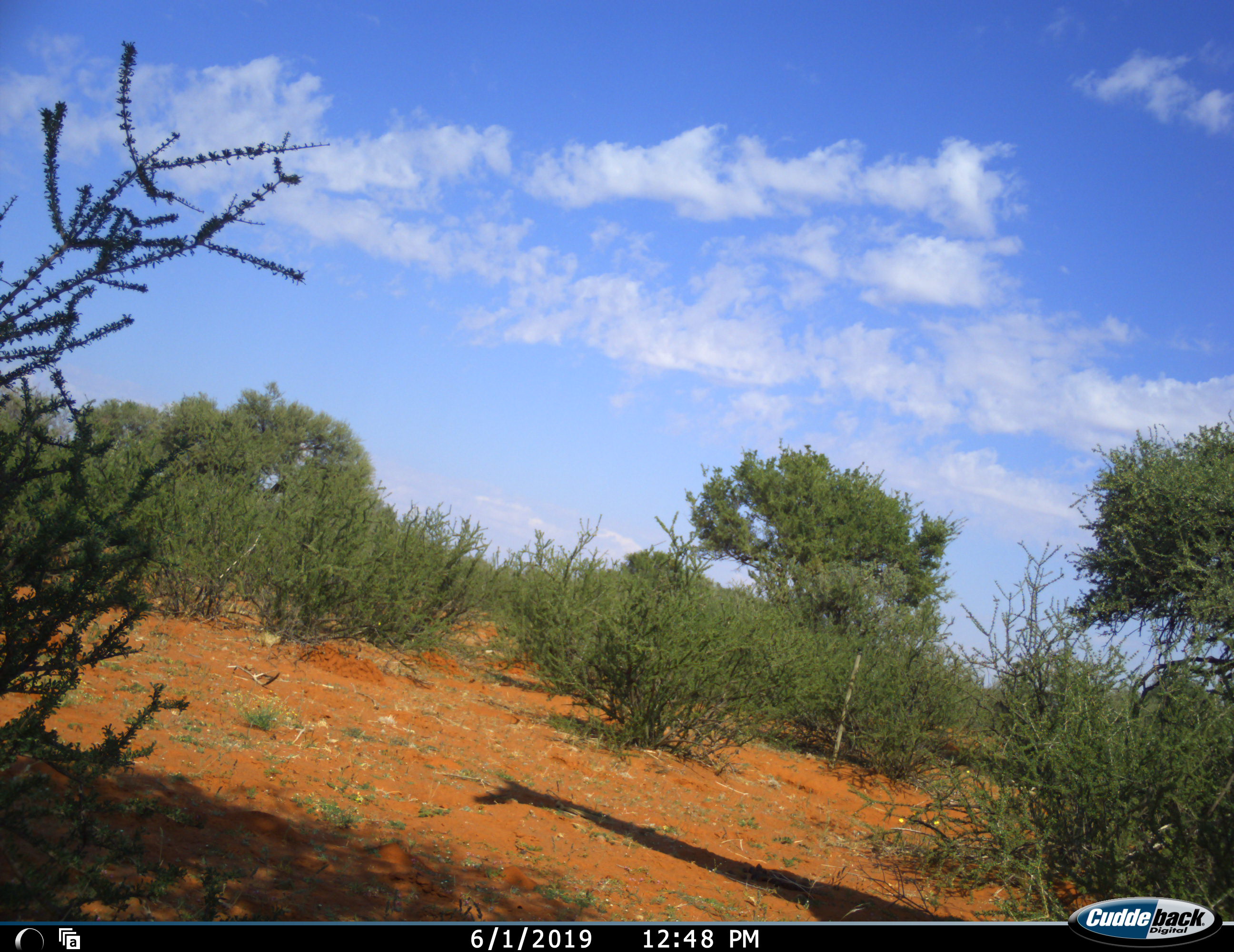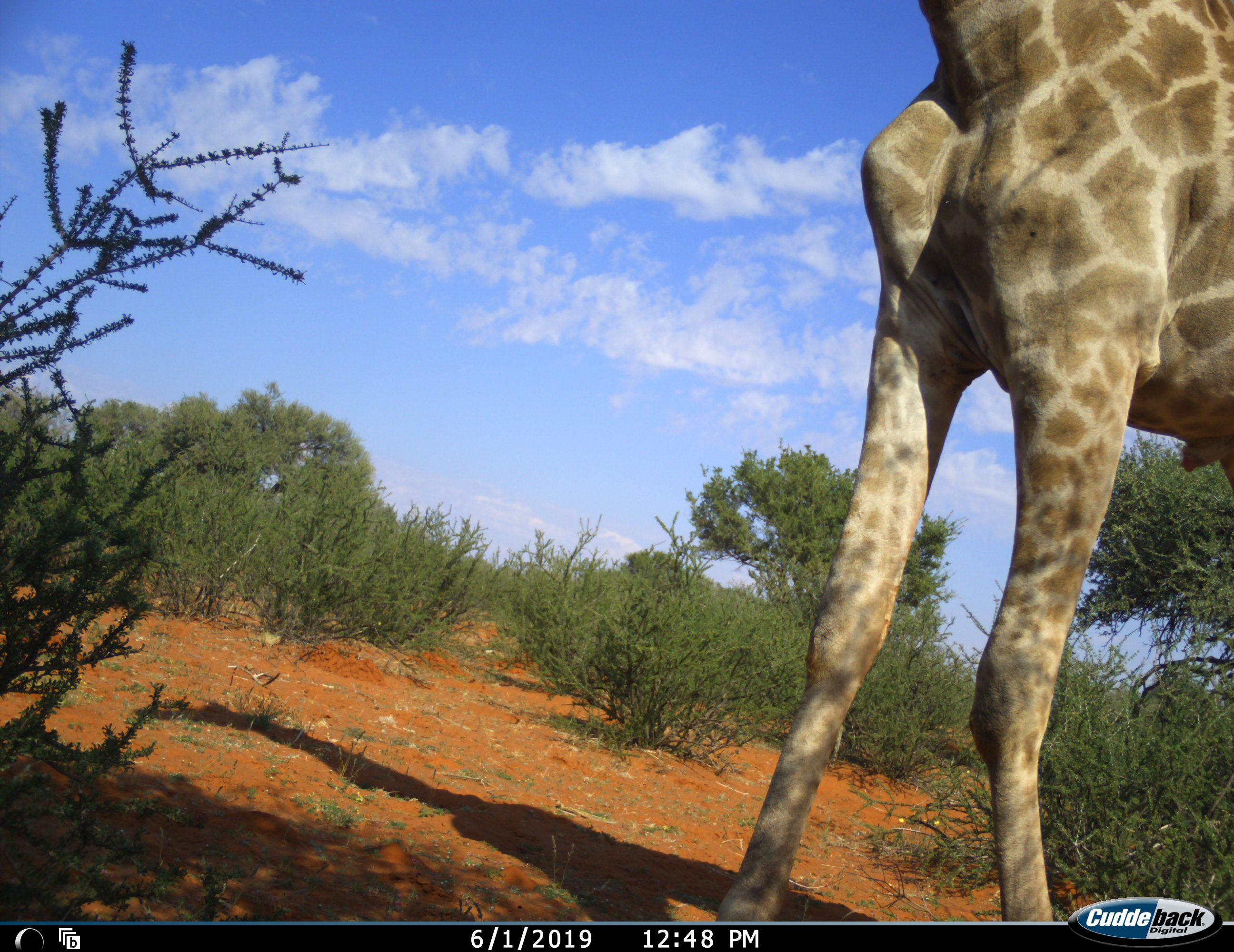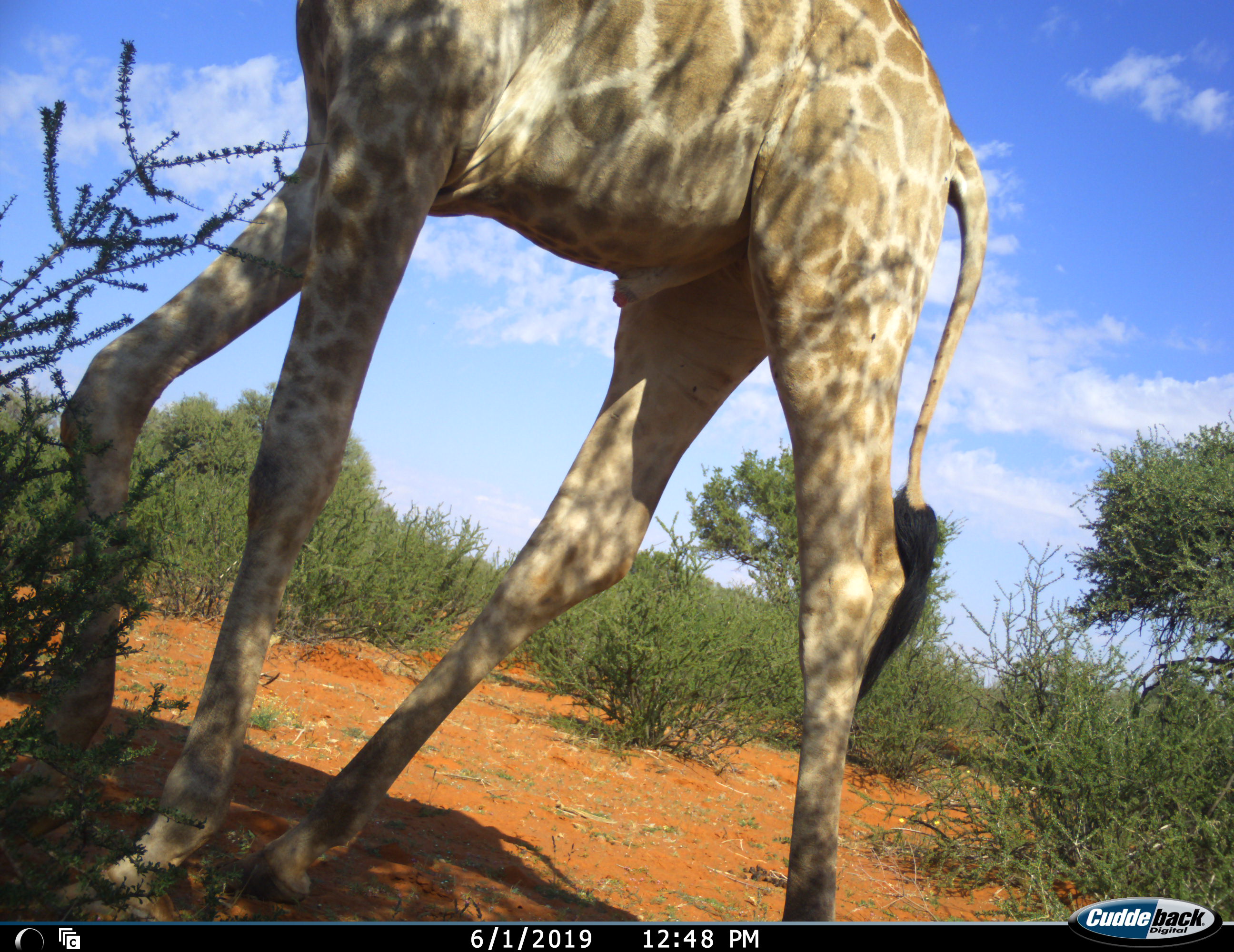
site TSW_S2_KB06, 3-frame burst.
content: unidentified animal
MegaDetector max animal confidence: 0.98